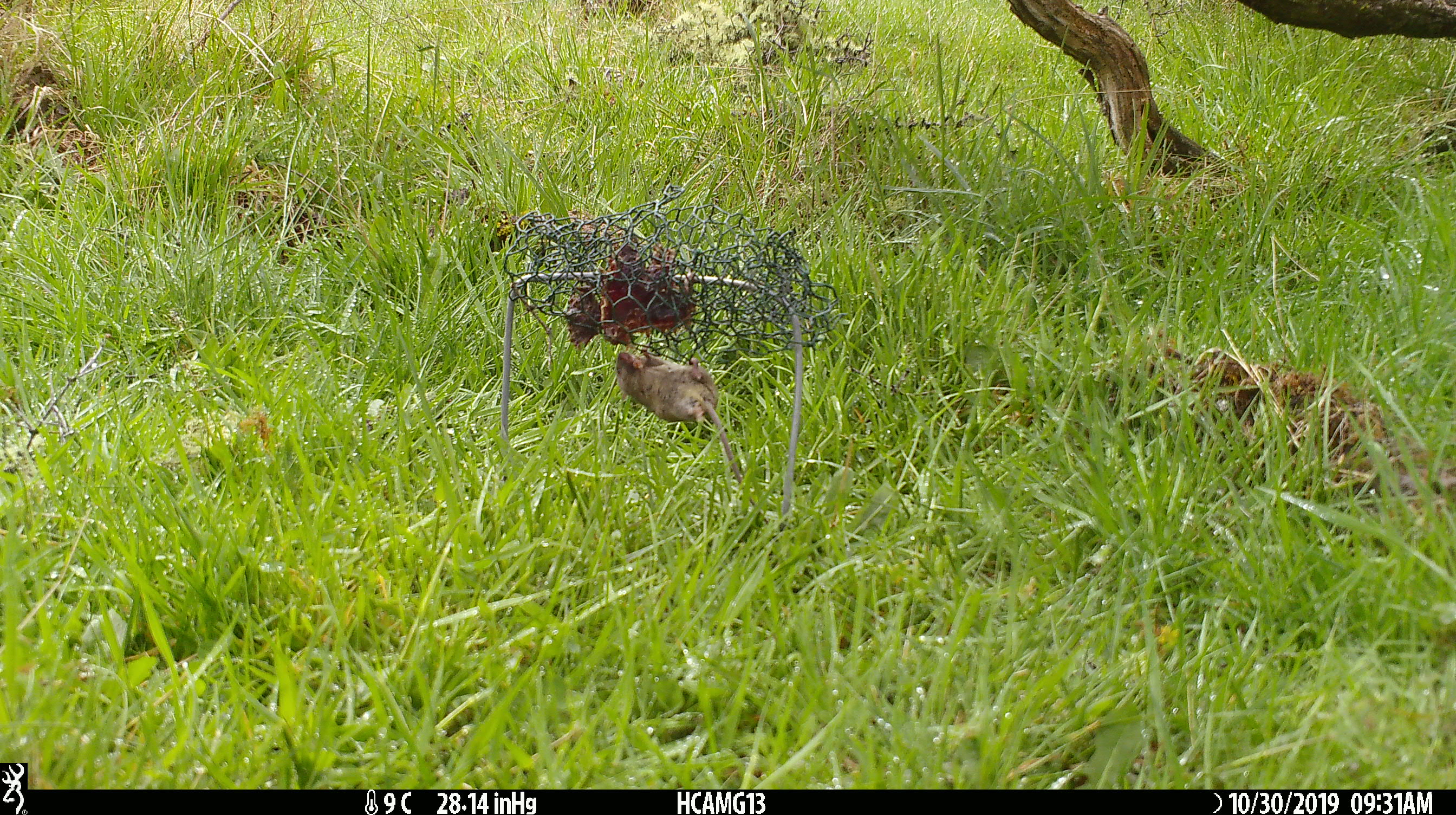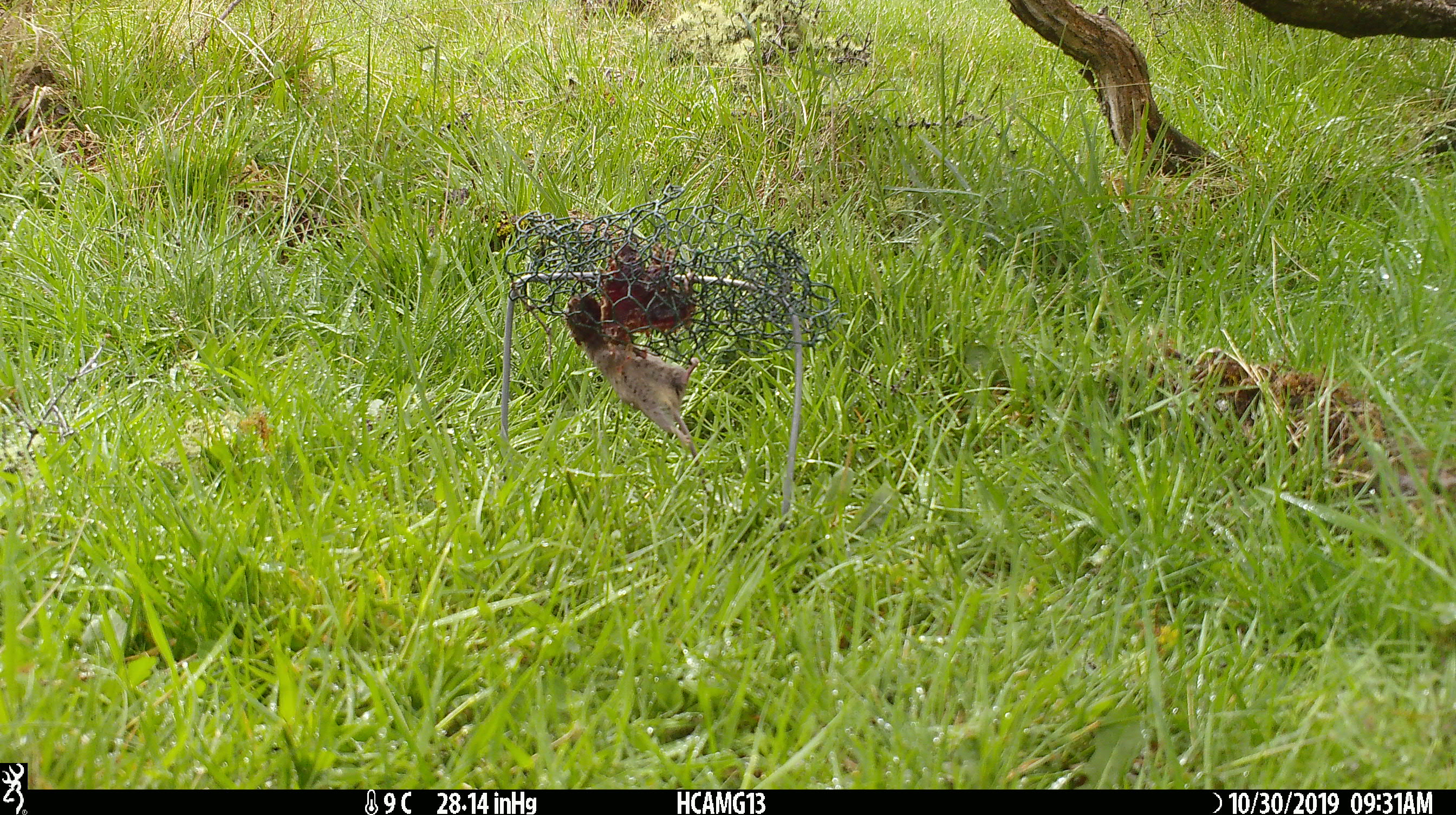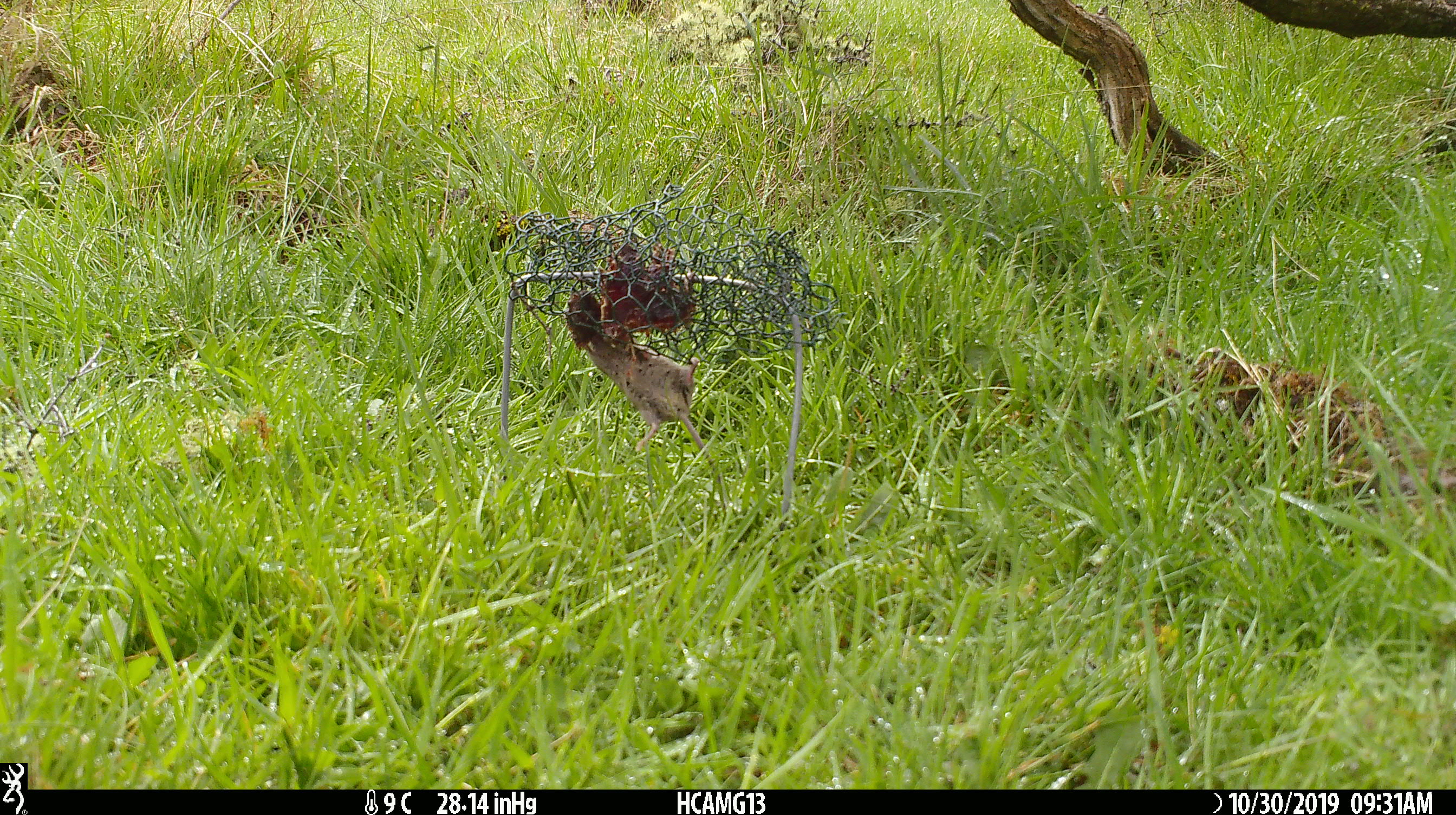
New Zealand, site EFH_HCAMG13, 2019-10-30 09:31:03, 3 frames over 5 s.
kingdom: Animalia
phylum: Chordata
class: Mammalia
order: Rodentia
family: Muridae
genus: Mus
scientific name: Mus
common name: mouse